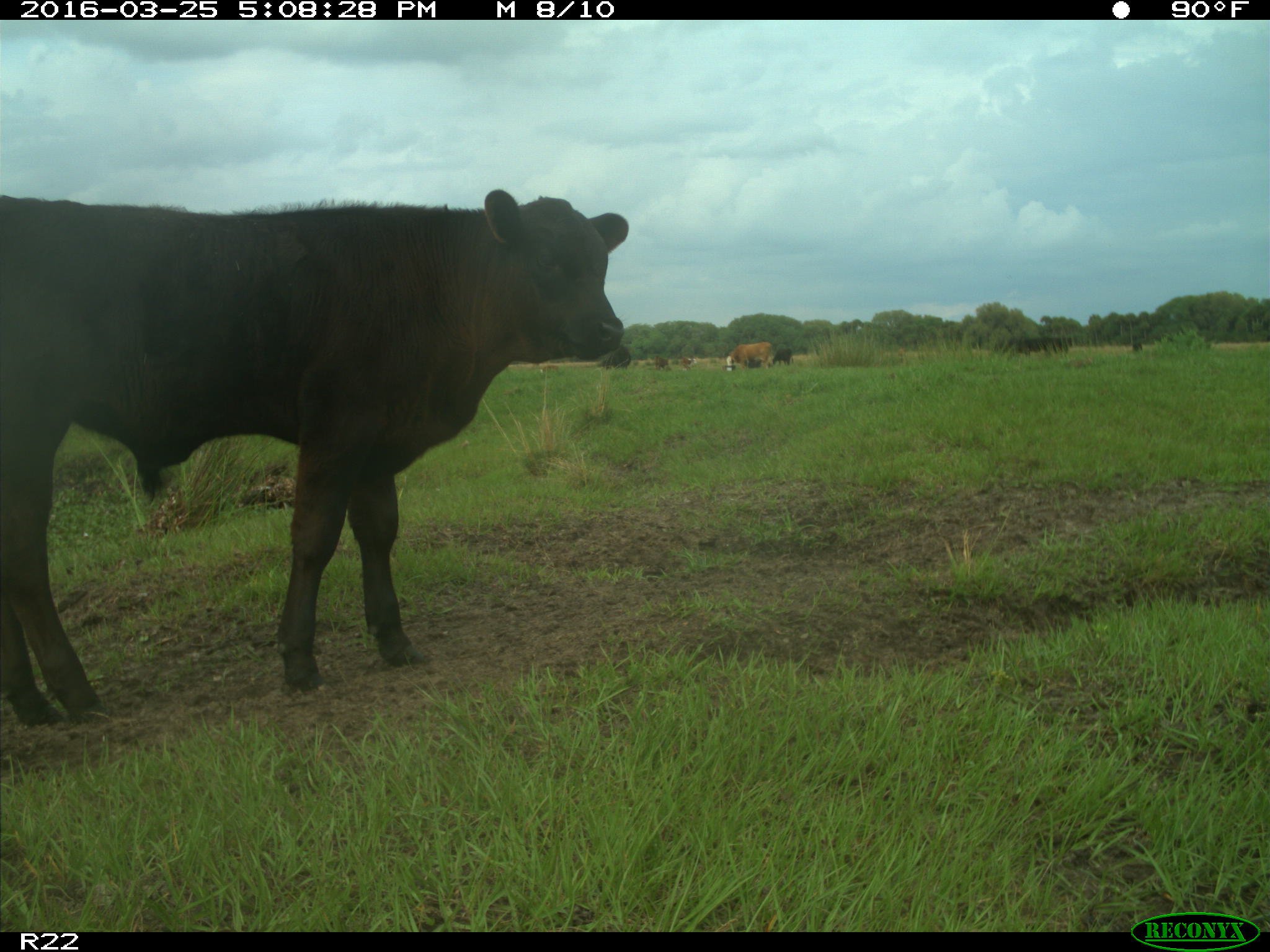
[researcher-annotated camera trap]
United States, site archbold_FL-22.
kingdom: Animalia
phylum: Chordata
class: Mammalia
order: Artiodactyla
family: Bovidae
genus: Bos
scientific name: Bos taurus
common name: domestic cow